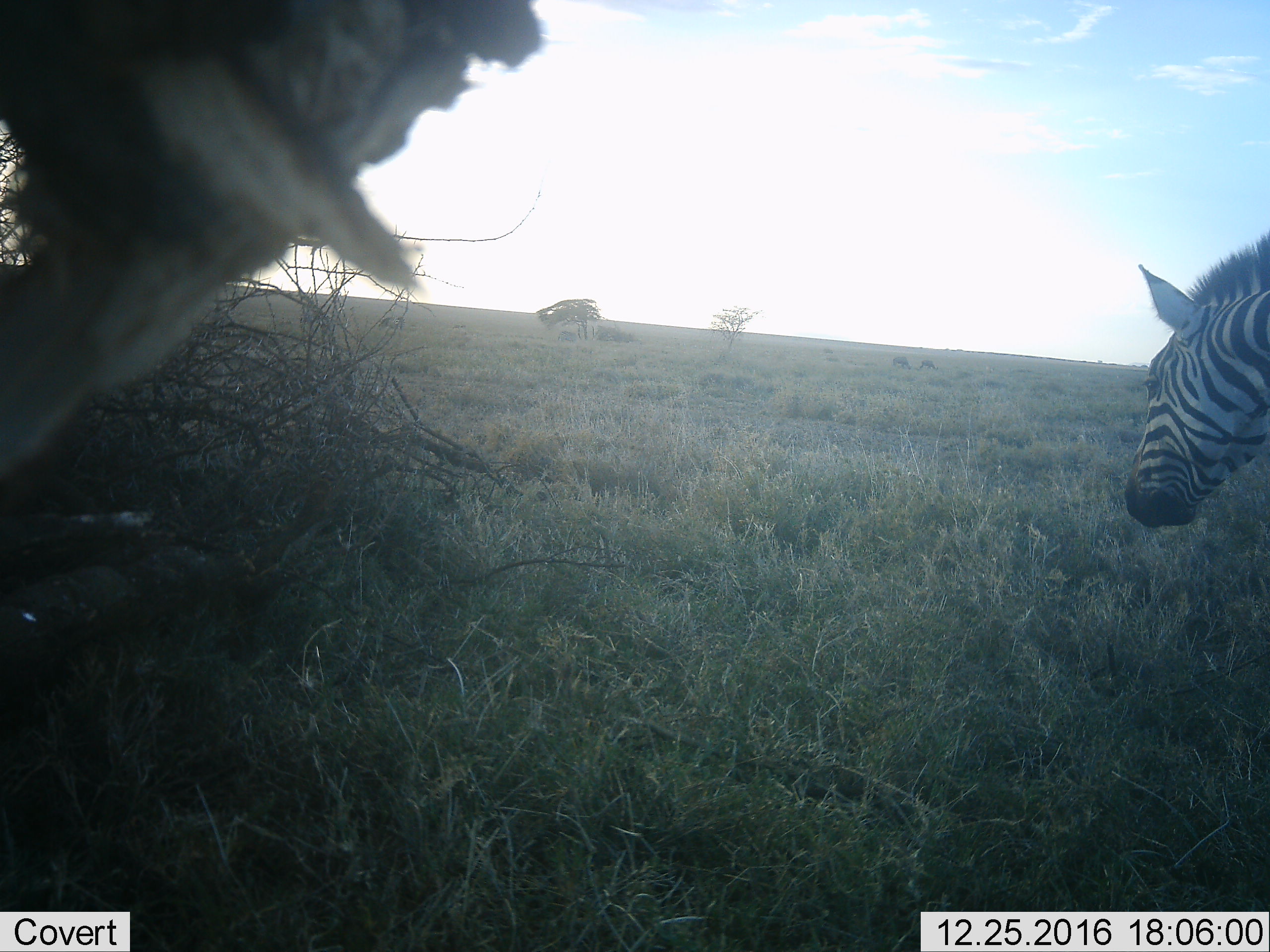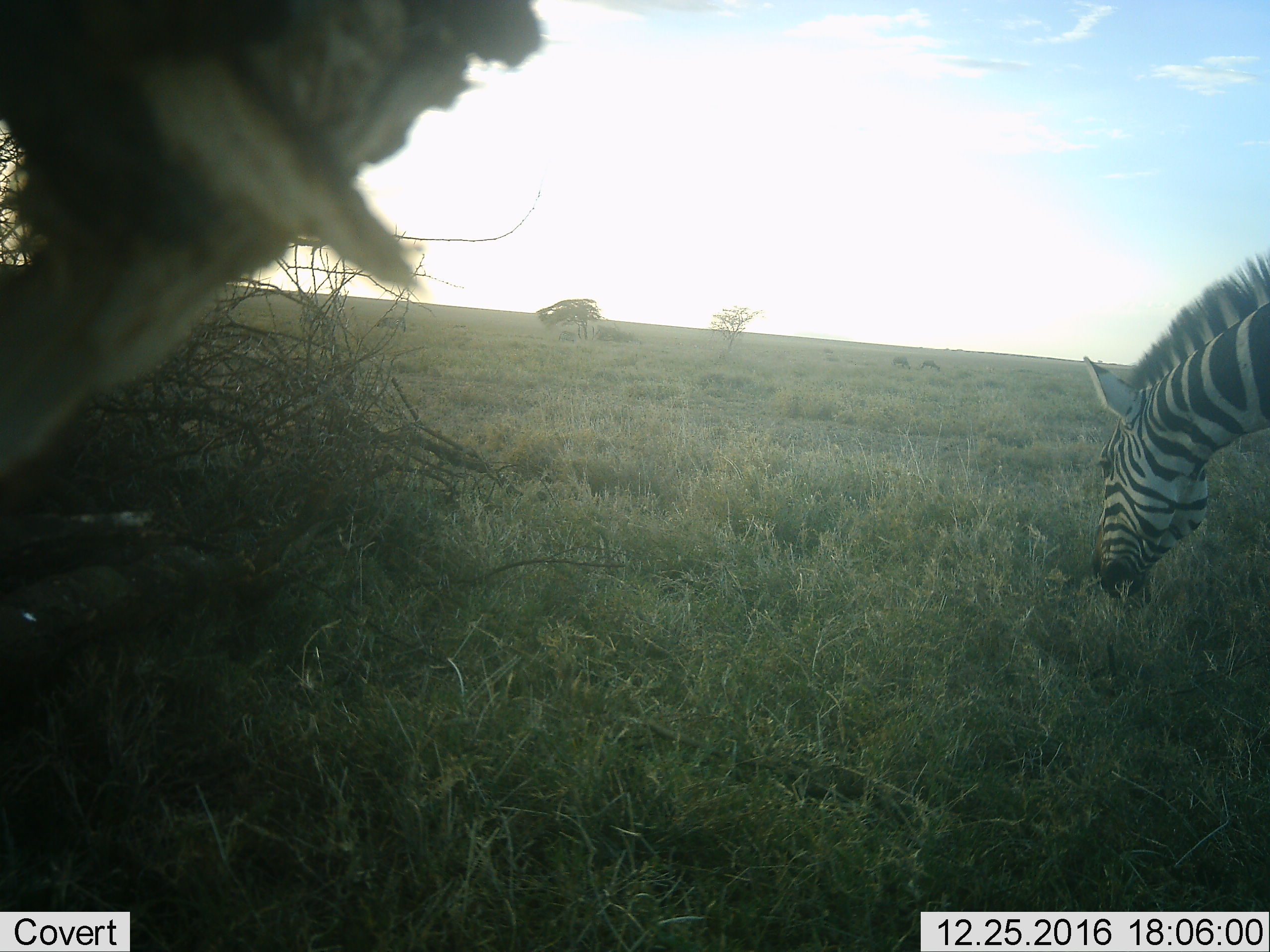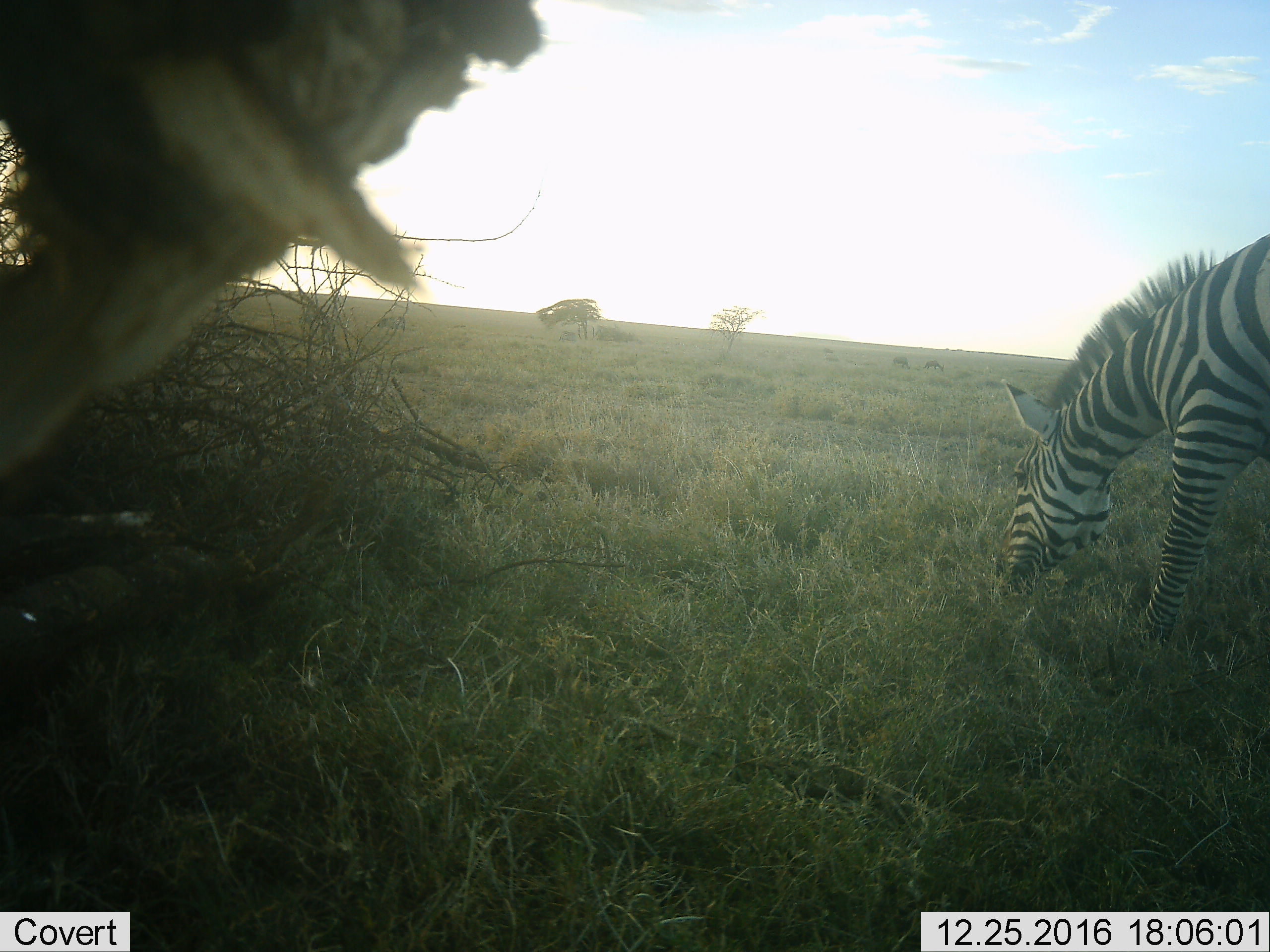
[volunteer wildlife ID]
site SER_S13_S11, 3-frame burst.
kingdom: Animalia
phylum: Chordata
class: Mammalia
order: Perissodactyla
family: Equidae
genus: Equus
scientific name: Equus quagga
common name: plains zebra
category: zebraplains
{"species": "zebraplains (plains zebra) (Equus quagga)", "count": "1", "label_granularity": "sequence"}